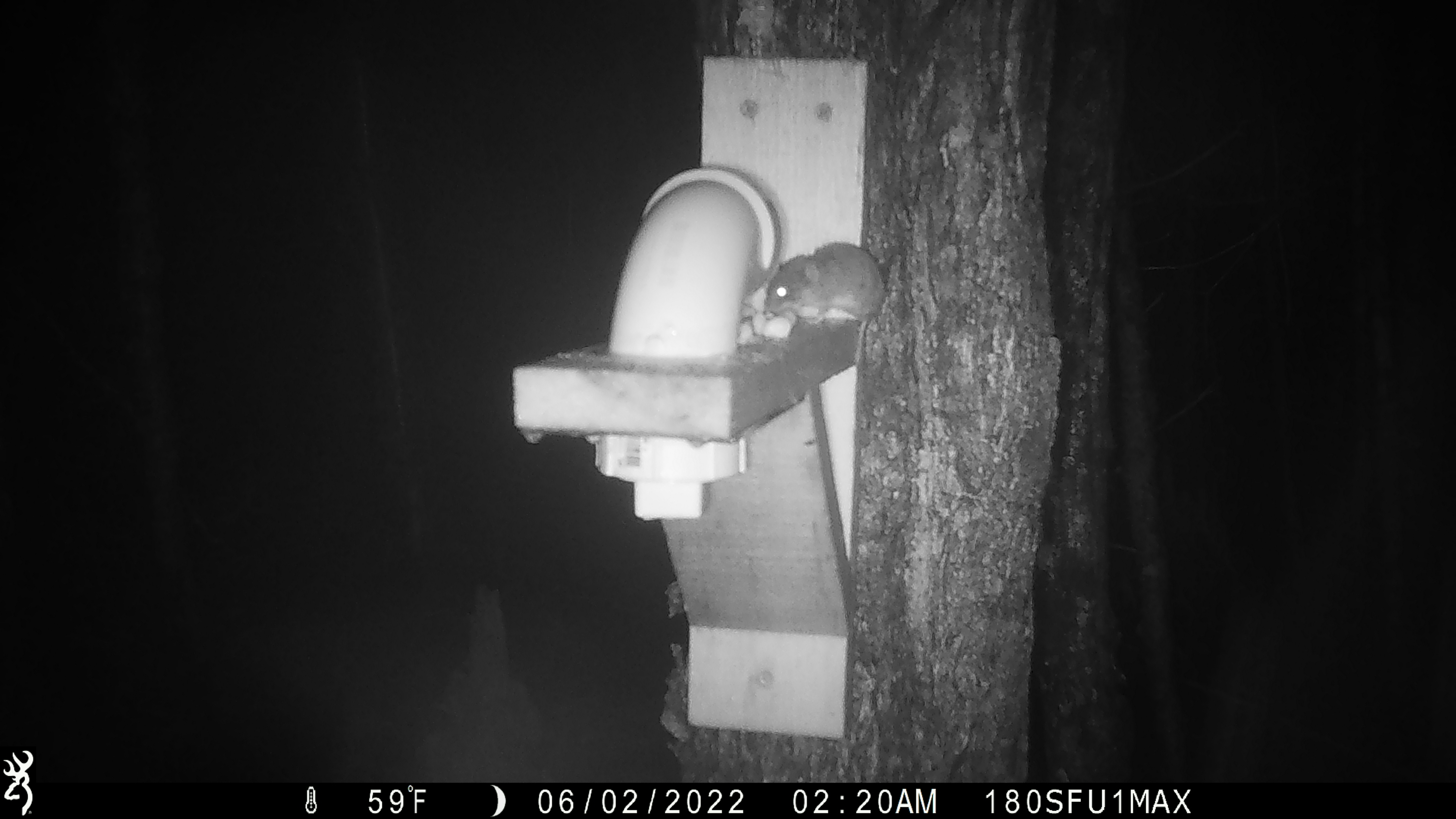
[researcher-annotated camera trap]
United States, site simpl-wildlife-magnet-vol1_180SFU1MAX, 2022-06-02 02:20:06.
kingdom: Animalia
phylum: Chordata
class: Mammalia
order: Rodentia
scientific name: Rodentia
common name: mouse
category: mouse sp.